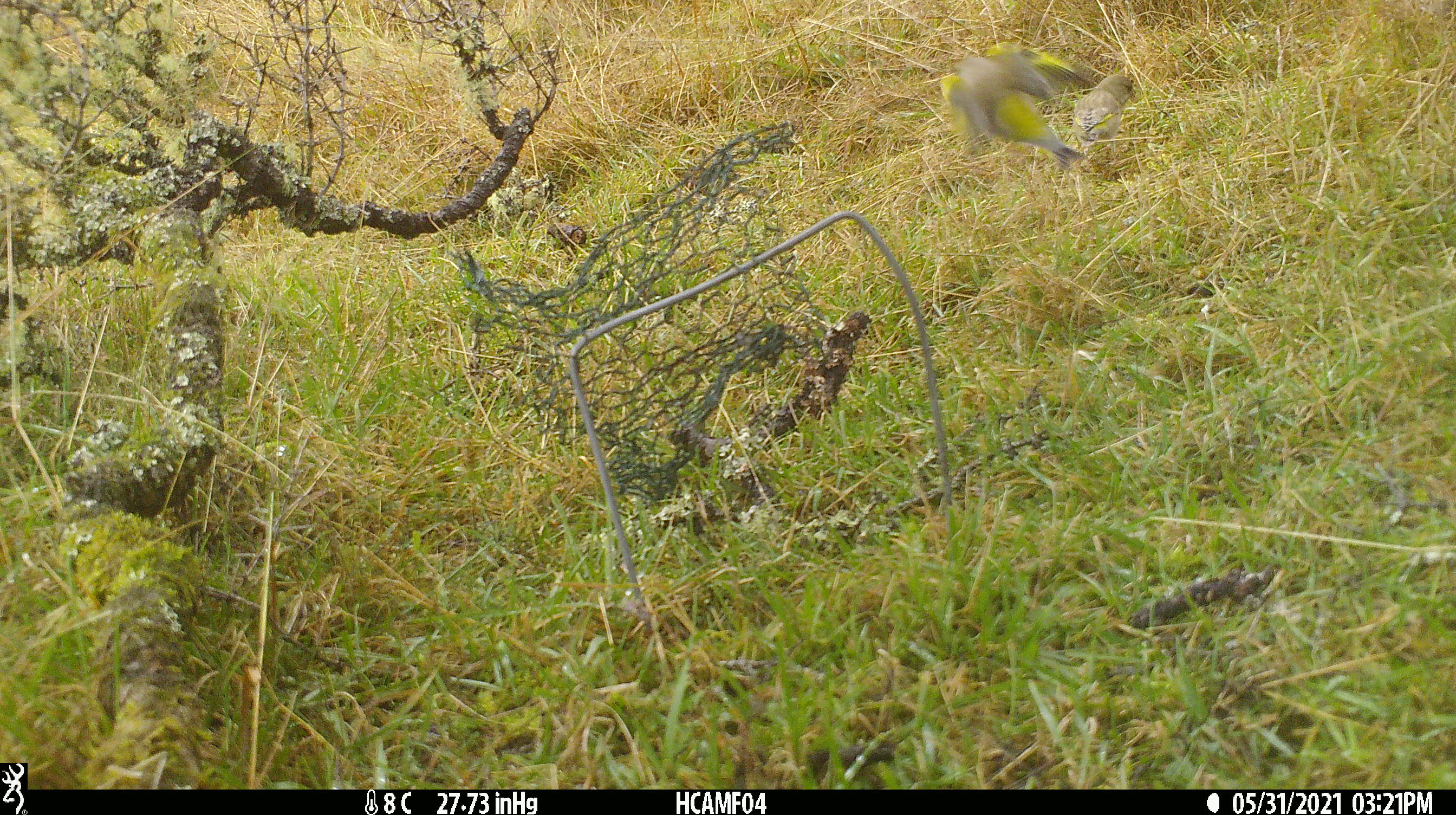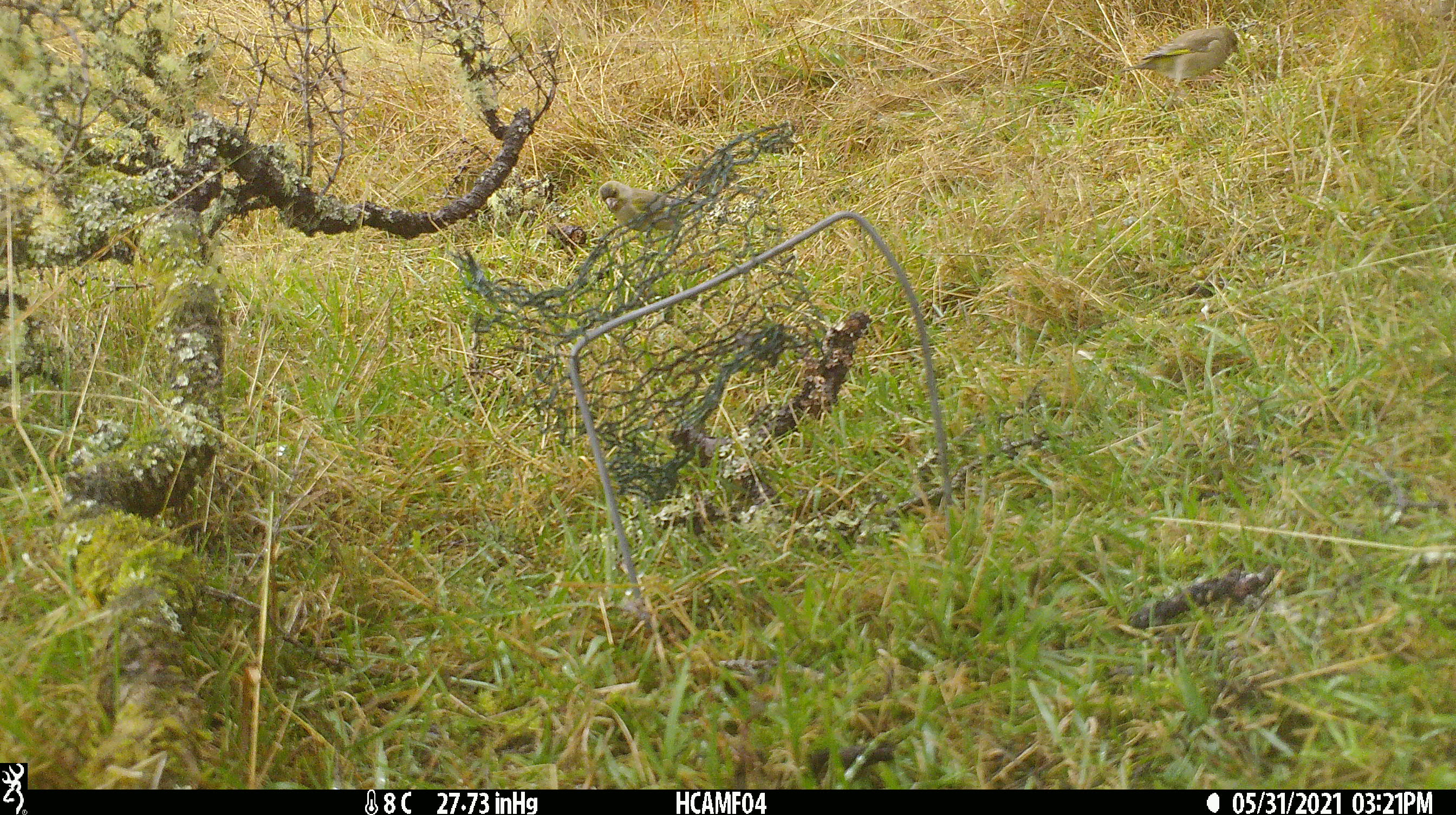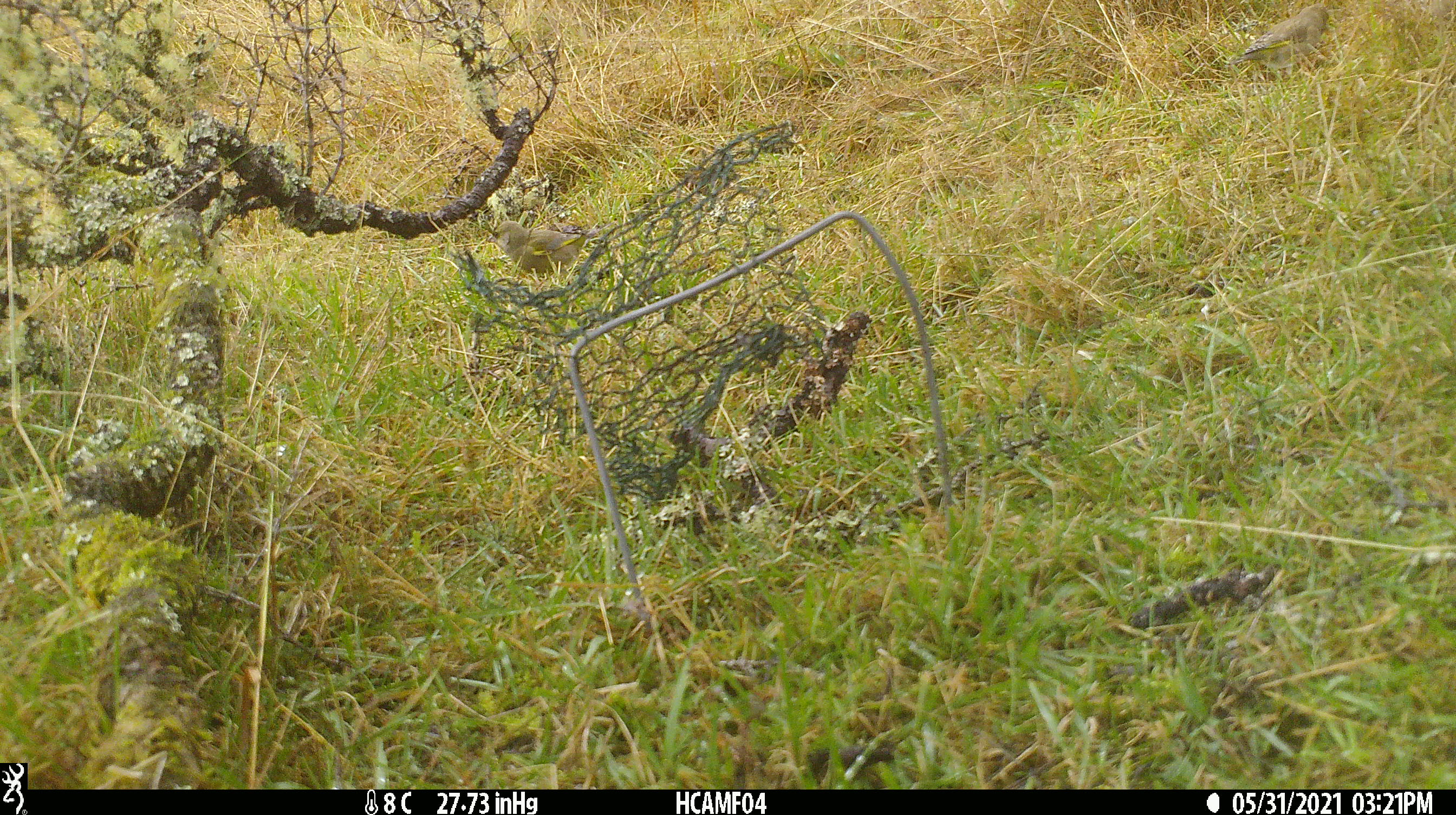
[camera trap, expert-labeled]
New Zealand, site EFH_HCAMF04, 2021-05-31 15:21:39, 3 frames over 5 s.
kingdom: Animalia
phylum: Chordata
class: Aves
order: Passeriformes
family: Fringillidae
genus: Chloris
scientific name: Chloris chloris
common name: greenfinch